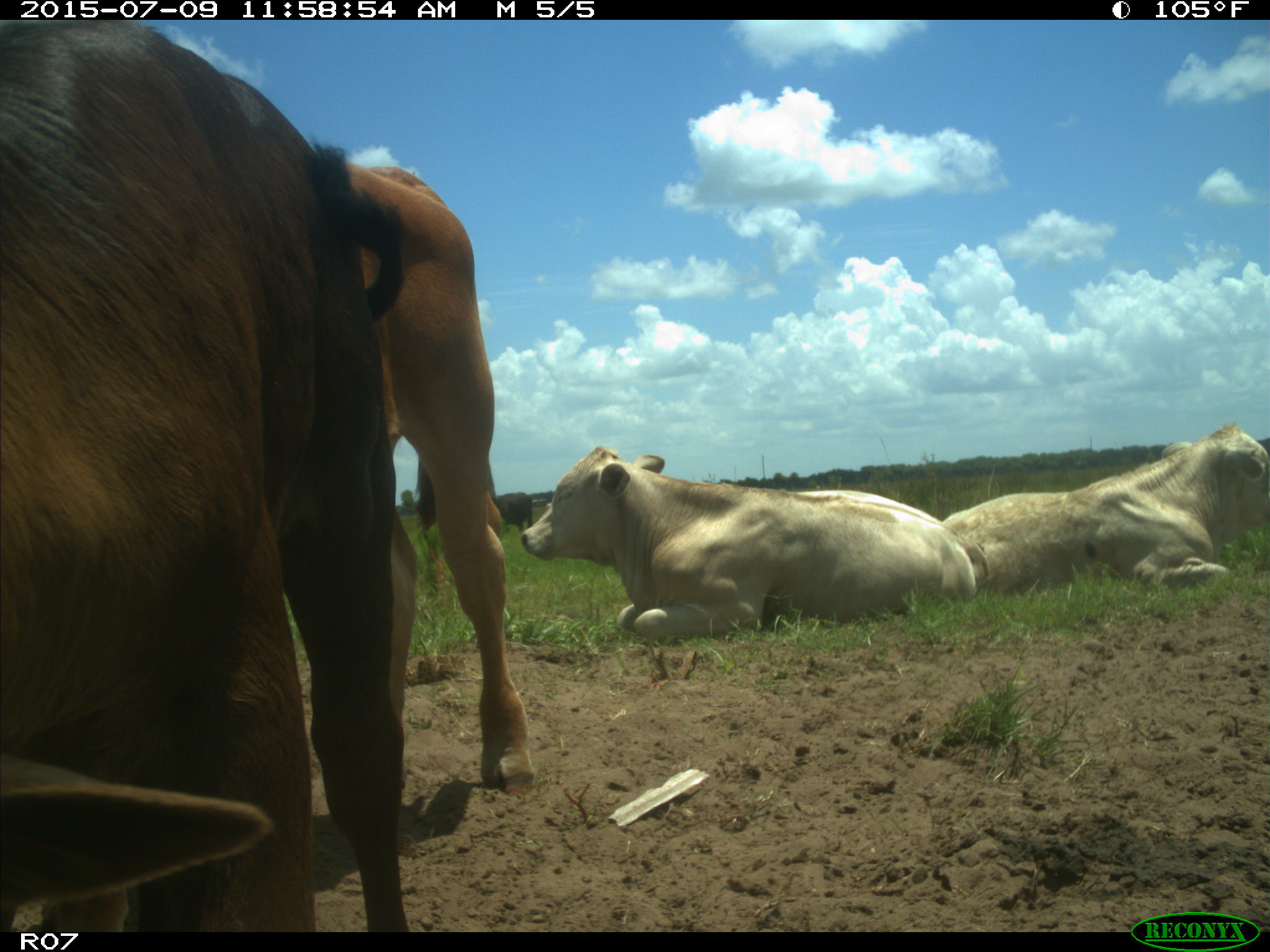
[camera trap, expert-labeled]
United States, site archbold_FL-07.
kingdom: Animalia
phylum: Chordata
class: Mammalia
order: Artiodactyla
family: Bovidae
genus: Bos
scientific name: Bos taurus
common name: domestic cow